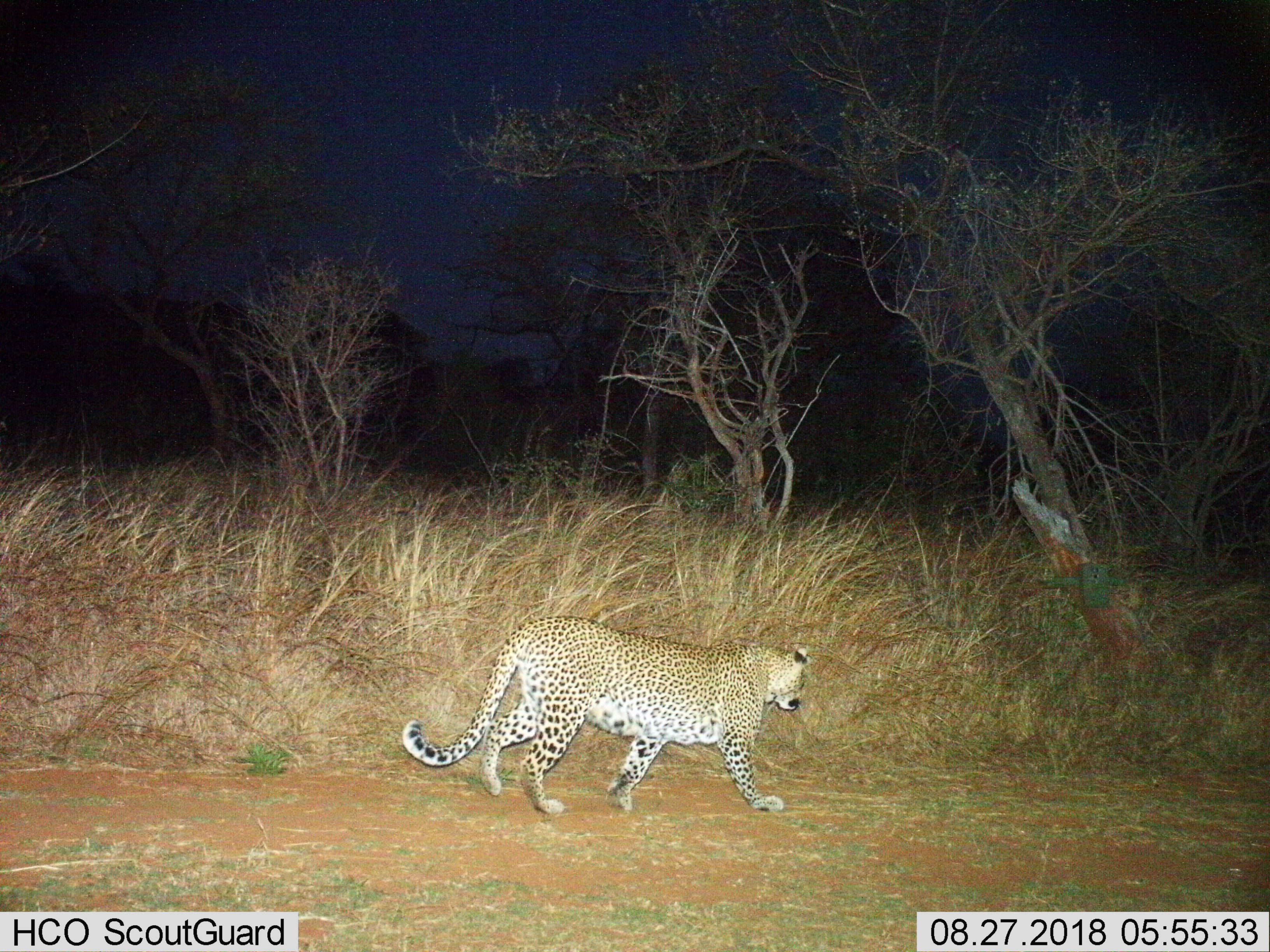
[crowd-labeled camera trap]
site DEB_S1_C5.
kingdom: Animalia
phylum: Chordata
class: Mammalia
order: Carnivora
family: Felidae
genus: Panthera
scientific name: Panthera pardus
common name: leopard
Leopard (Panthera pardus), count 1. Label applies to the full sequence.